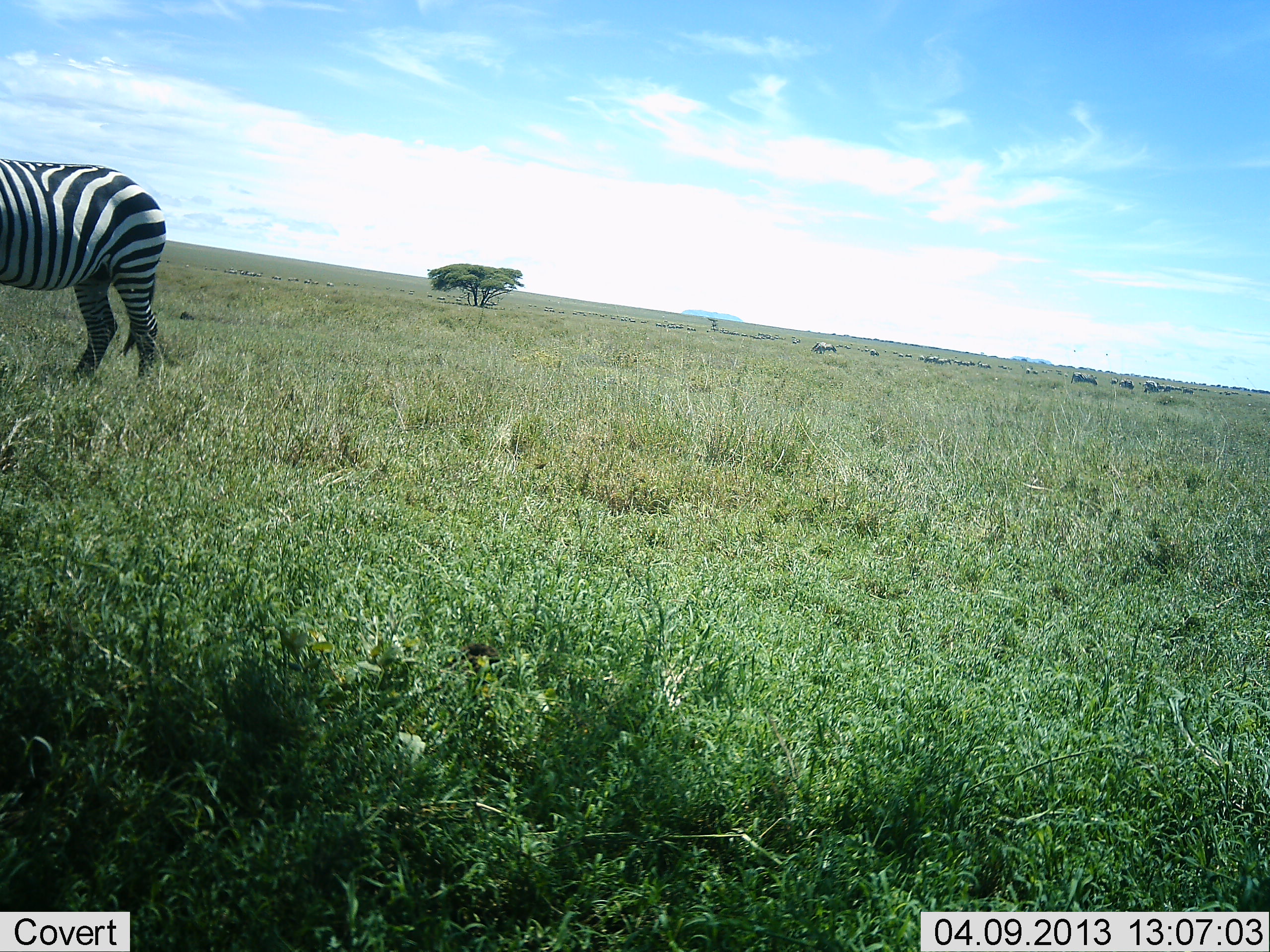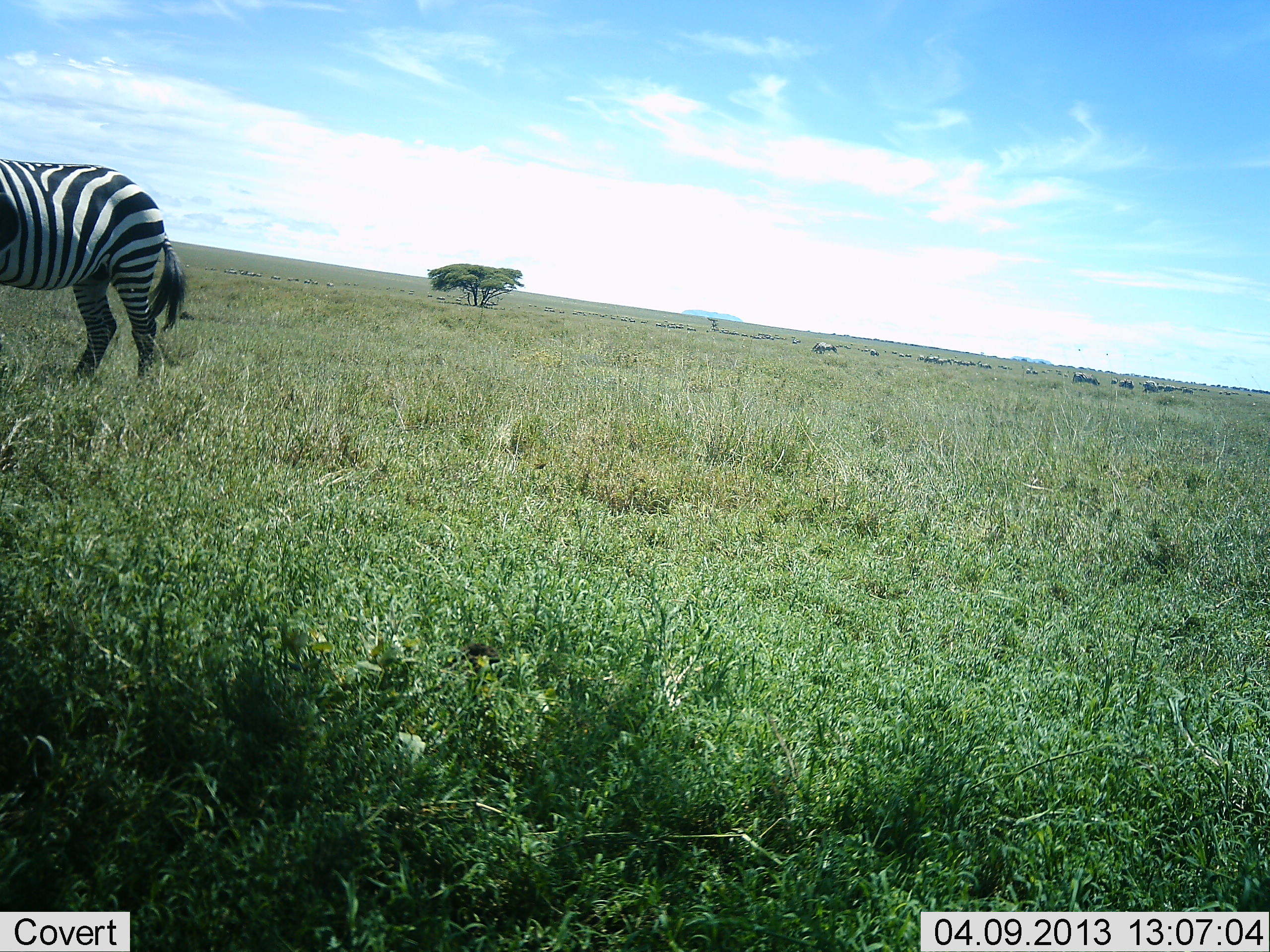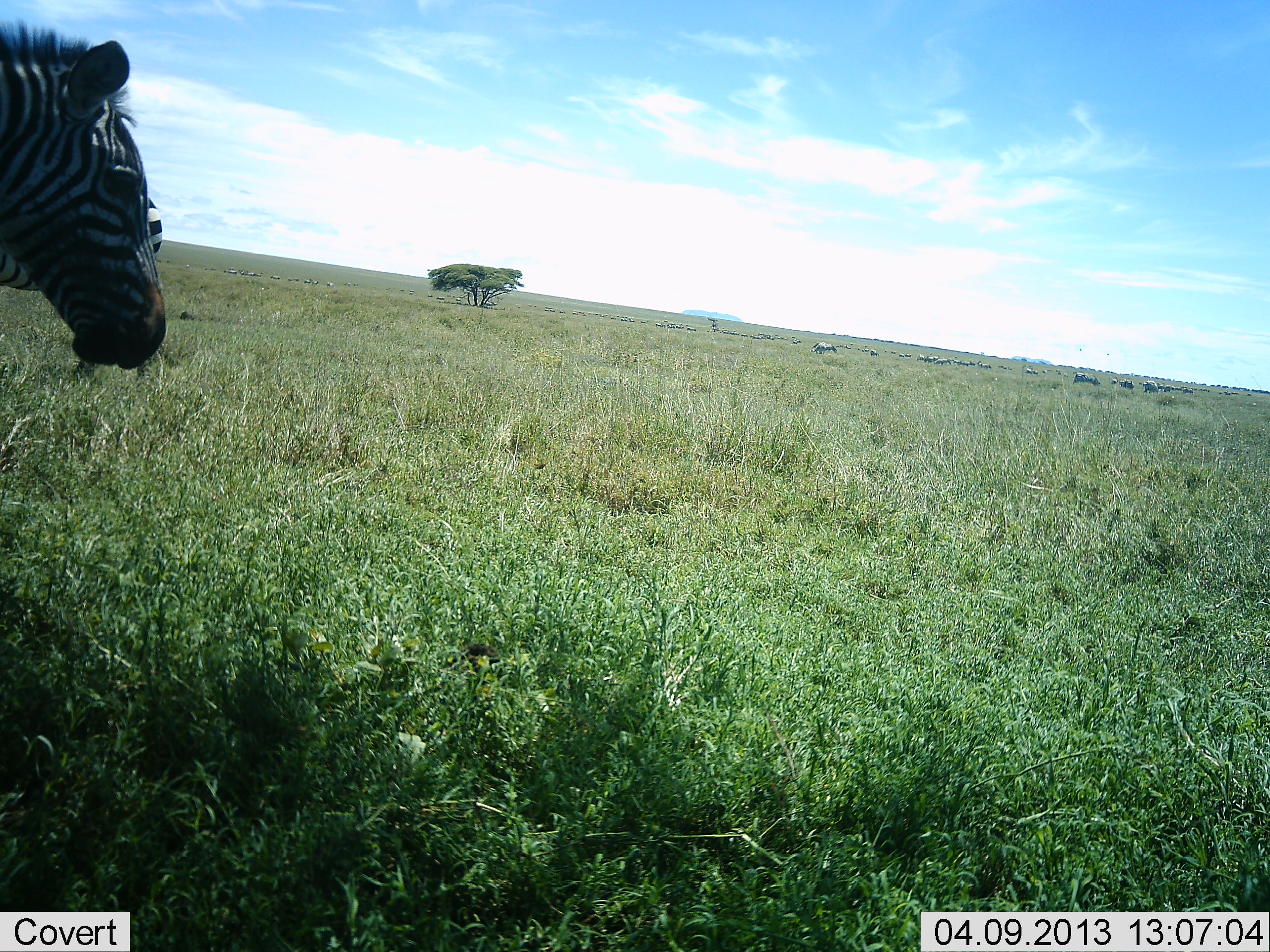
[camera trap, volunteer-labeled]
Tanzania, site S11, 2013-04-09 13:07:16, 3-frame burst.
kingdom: Animalia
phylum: Chordata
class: Mammalia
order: Perissodactyla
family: Equidae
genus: Equus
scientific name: Equus quagga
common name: plains zebra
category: zebra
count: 2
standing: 59%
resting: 5%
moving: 64%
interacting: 0%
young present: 0%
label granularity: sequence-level